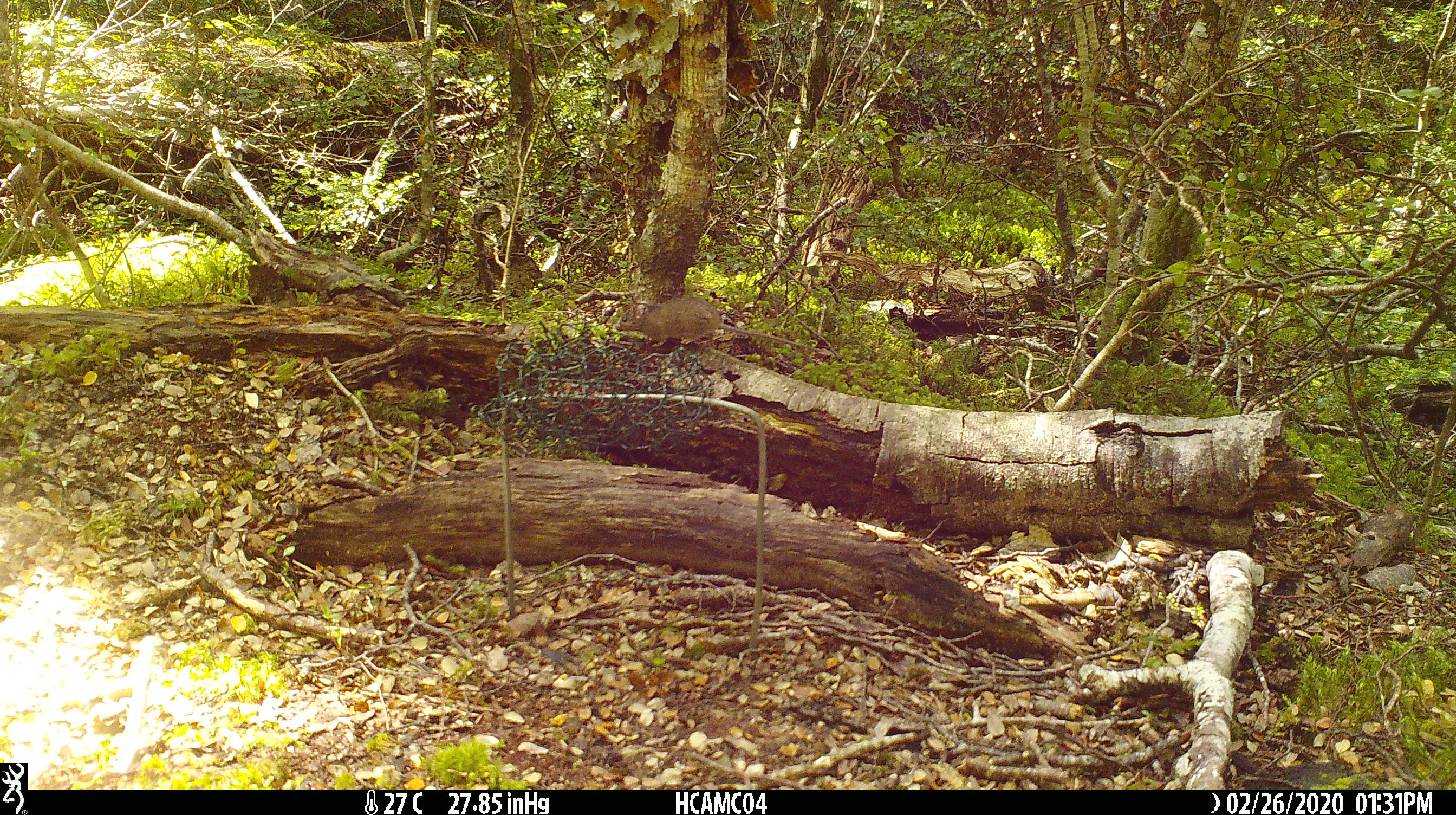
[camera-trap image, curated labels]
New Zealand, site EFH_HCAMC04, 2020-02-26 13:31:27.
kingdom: Animalia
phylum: Chordata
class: Mammalia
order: Rodentia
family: Muridae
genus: Mus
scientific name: Mus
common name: mouse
Mouse (Mus).